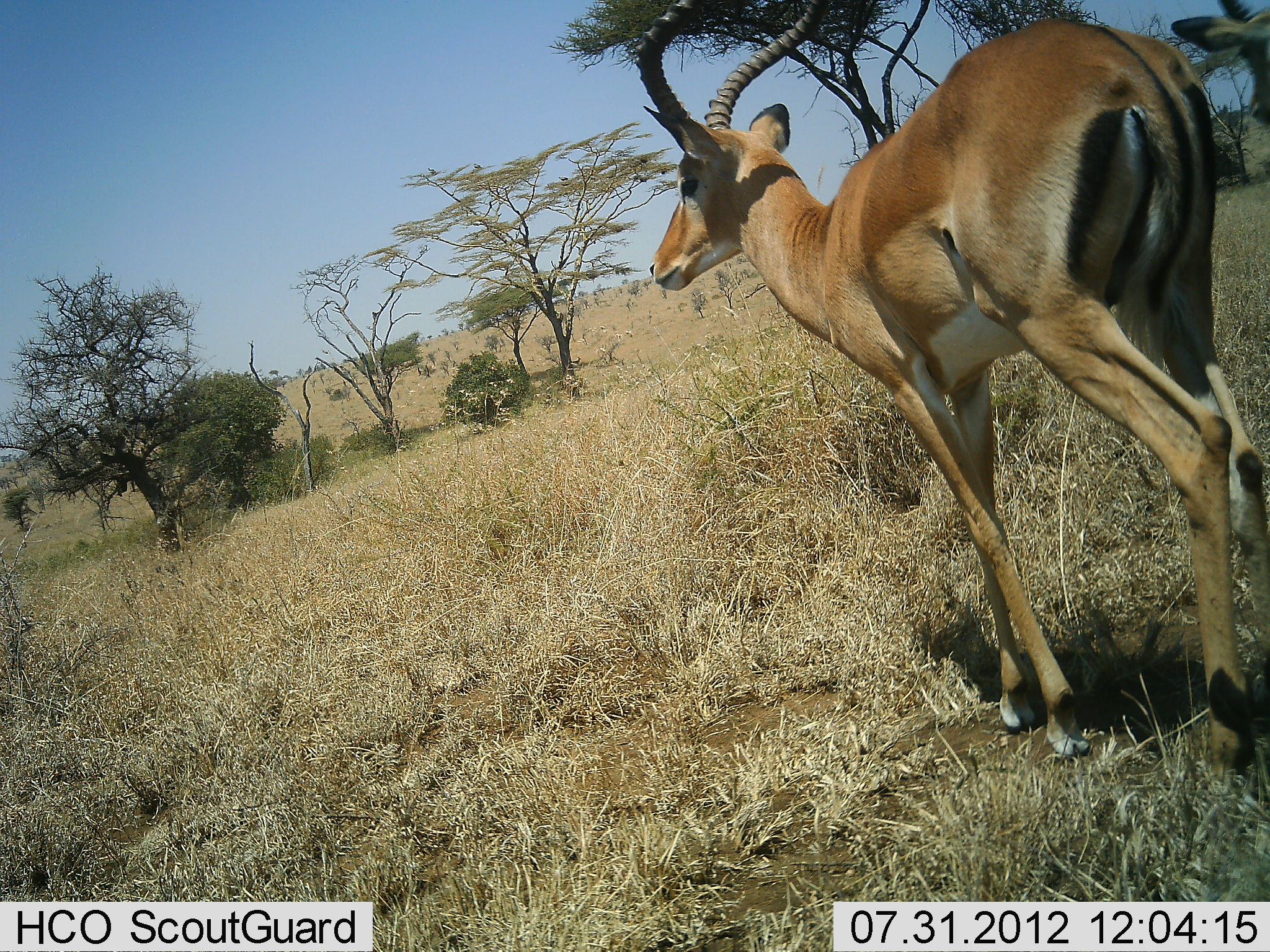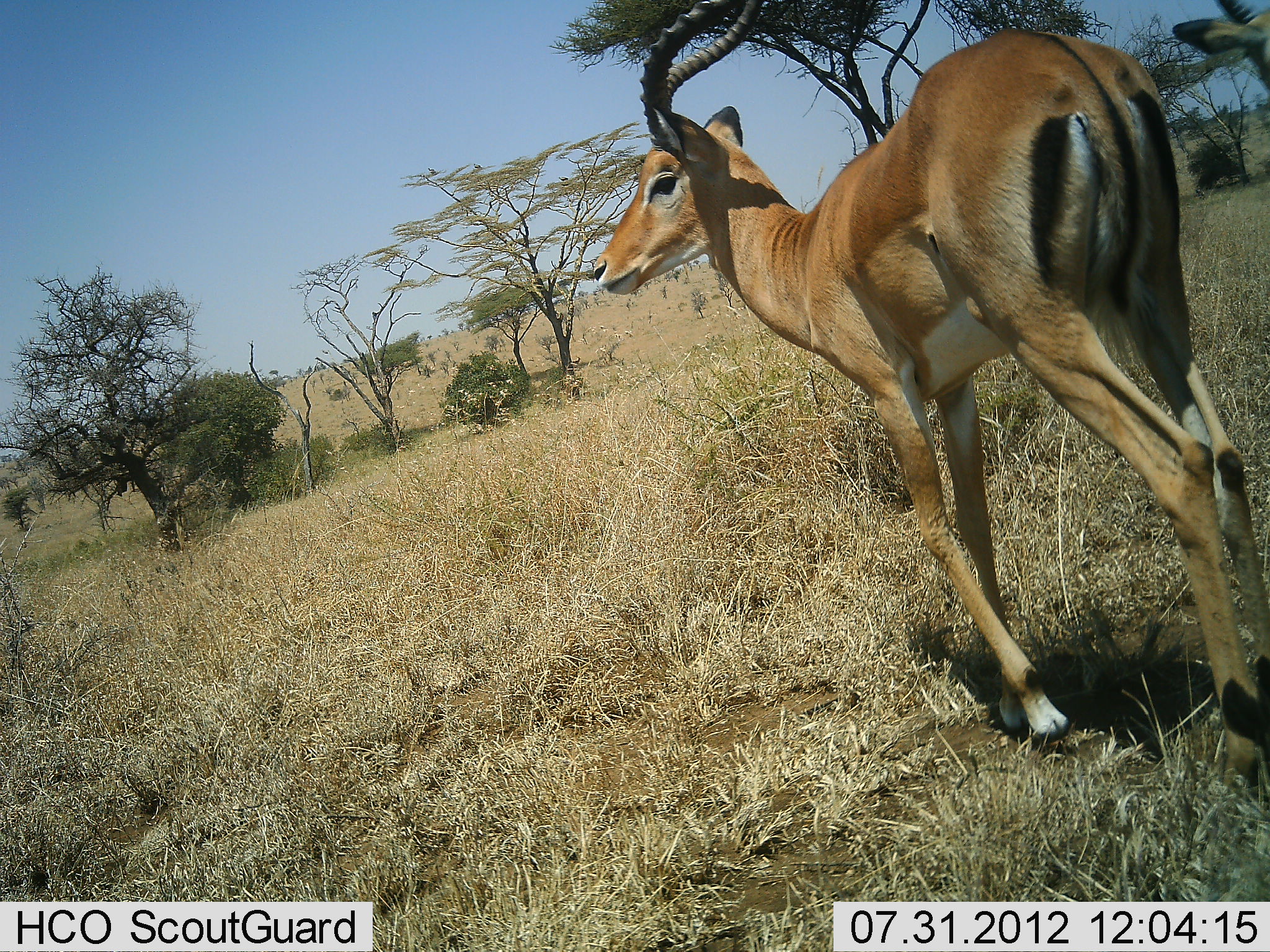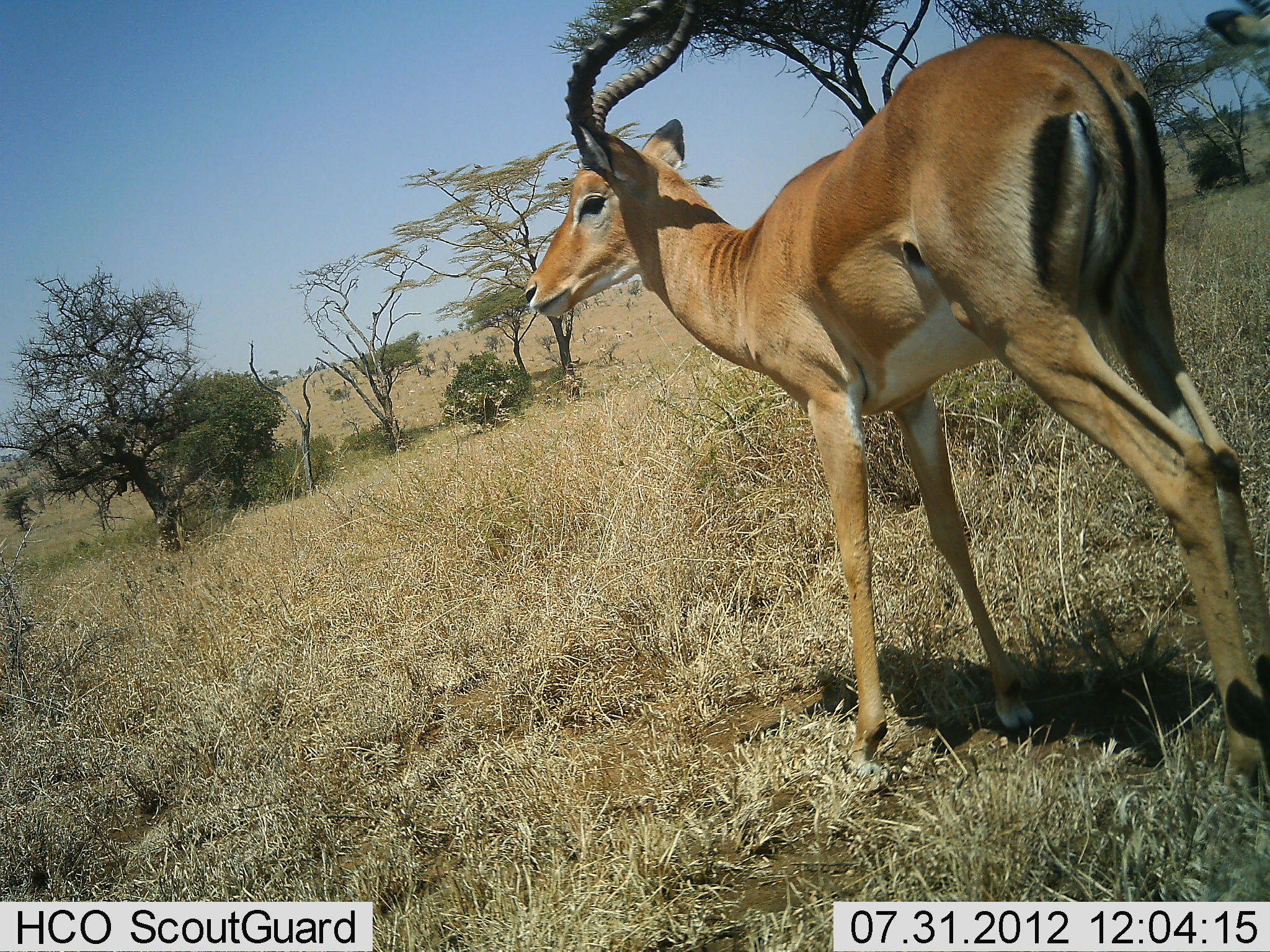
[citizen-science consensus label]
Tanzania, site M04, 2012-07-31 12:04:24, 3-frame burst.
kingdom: Animalia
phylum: Chordata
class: Mammalia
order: Artiodactyla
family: Bovidae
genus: Aepyceros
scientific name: Aepyceros melampus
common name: impala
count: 1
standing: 80%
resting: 0%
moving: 30%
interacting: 0%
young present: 0%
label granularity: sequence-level